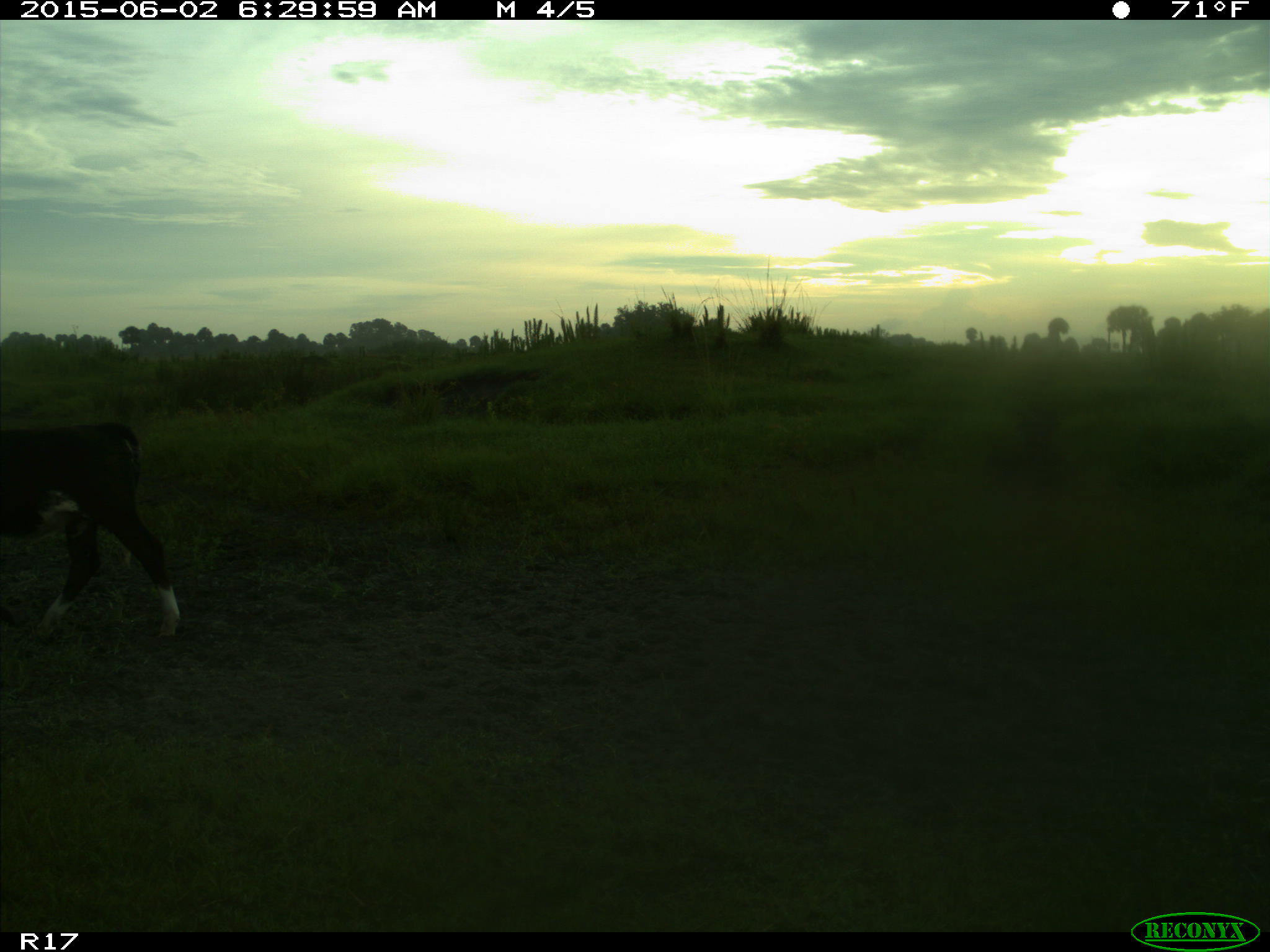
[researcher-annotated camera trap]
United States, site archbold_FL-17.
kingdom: Animalia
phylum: Chordata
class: Mammalia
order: Artiodactyla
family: Bovidae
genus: Bos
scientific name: Bos taurus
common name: domestic cow